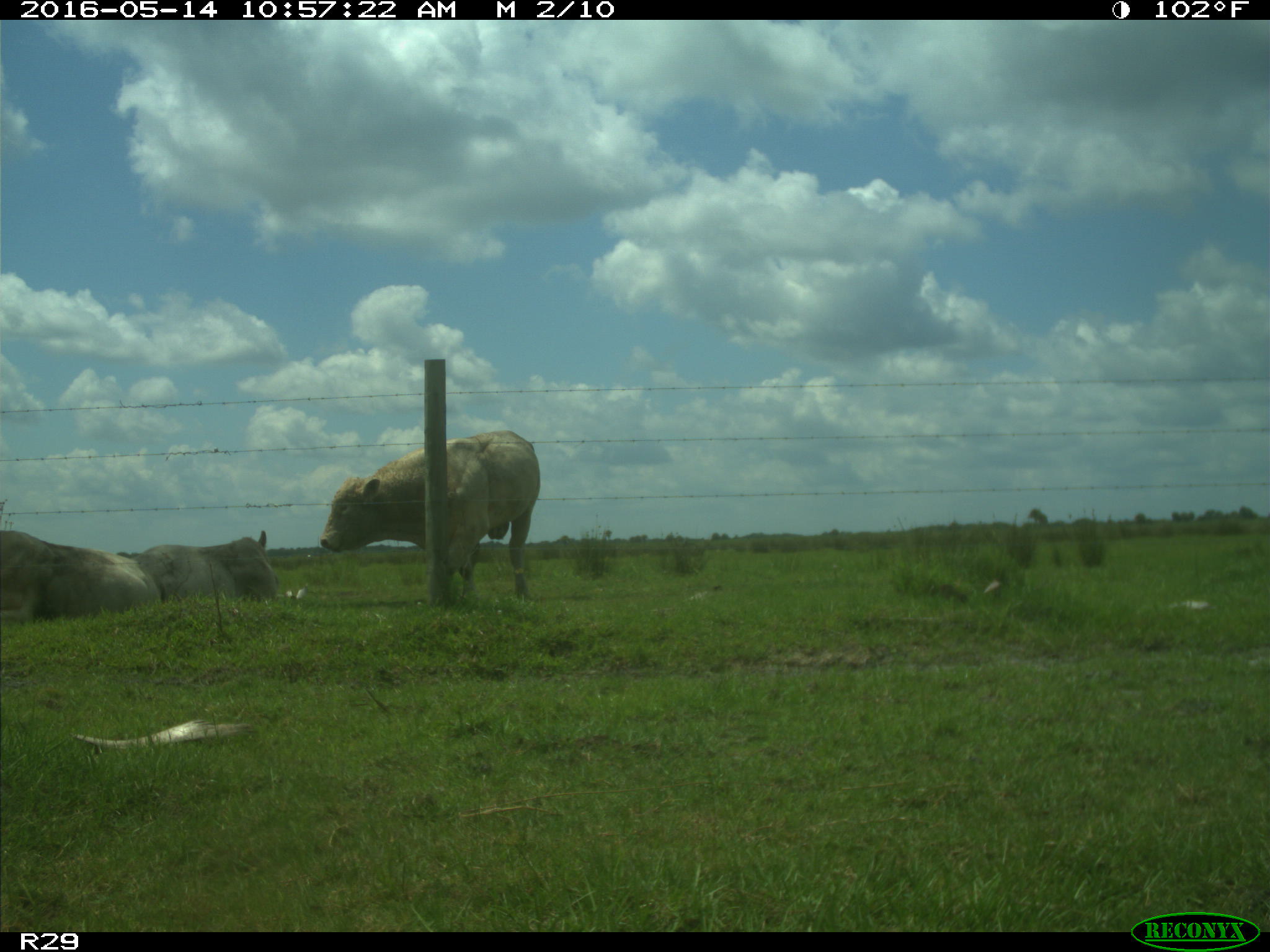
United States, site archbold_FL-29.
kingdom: Animalia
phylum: Chordata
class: Mammalia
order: Artiodactyla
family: Bovidae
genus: Bos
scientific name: Bos taurus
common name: domestic cow